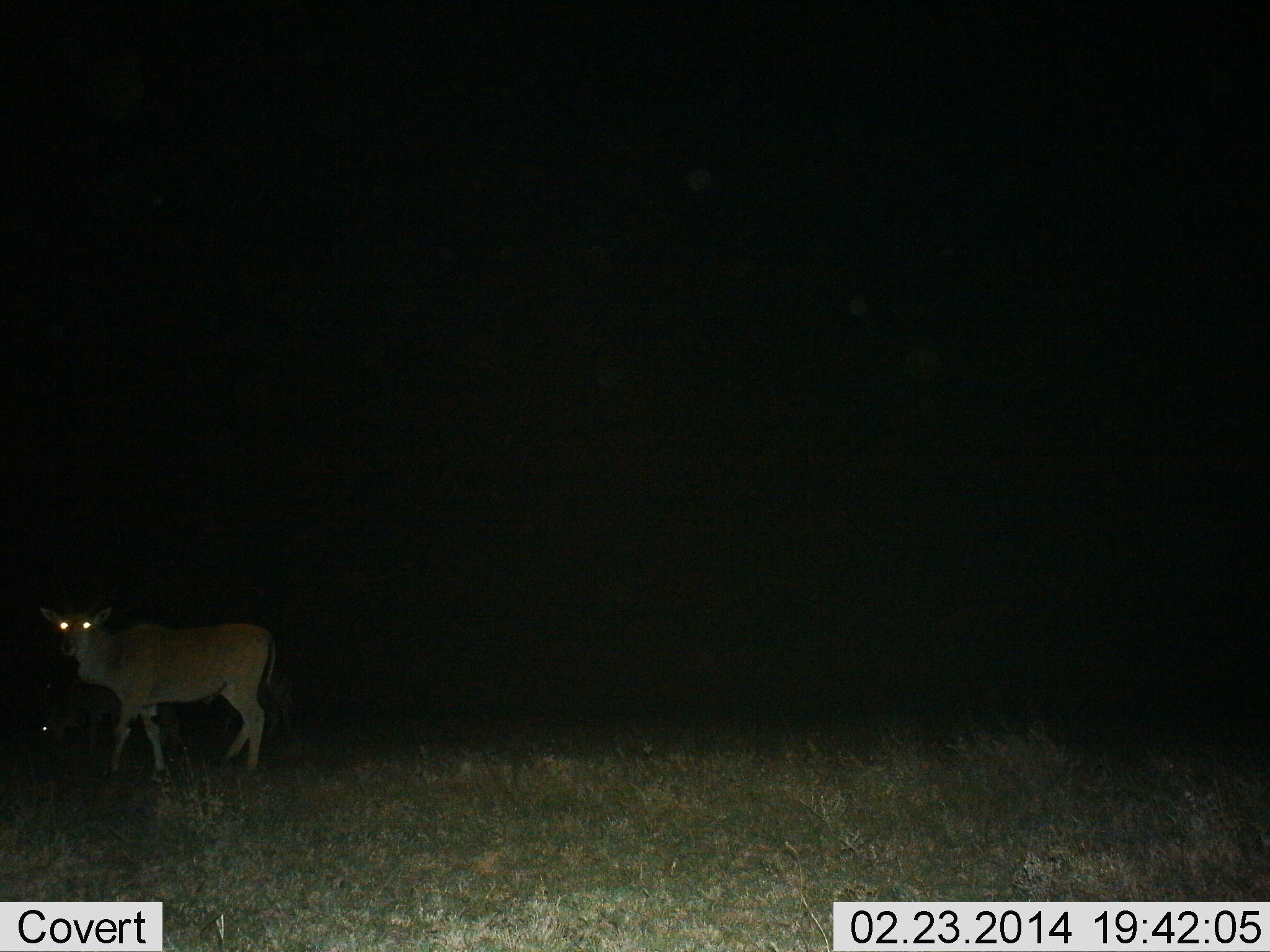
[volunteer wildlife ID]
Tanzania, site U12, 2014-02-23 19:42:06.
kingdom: Animalia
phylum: Chordata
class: Mammalia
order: Artiodactyla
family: Bovidae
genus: Tragelaphus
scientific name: Tragelaphus oryx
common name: eland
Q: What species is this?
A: Eland (Tragelaphus oryx).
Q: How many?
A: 1.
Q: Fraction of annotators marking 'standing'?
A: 71%.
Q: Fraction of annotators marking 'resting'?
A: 0%.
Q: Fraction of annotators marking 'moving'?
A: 32%.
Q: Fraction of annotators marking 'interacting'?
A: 0%.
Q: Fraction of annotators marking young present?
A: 4%.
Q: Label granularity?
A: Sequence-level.